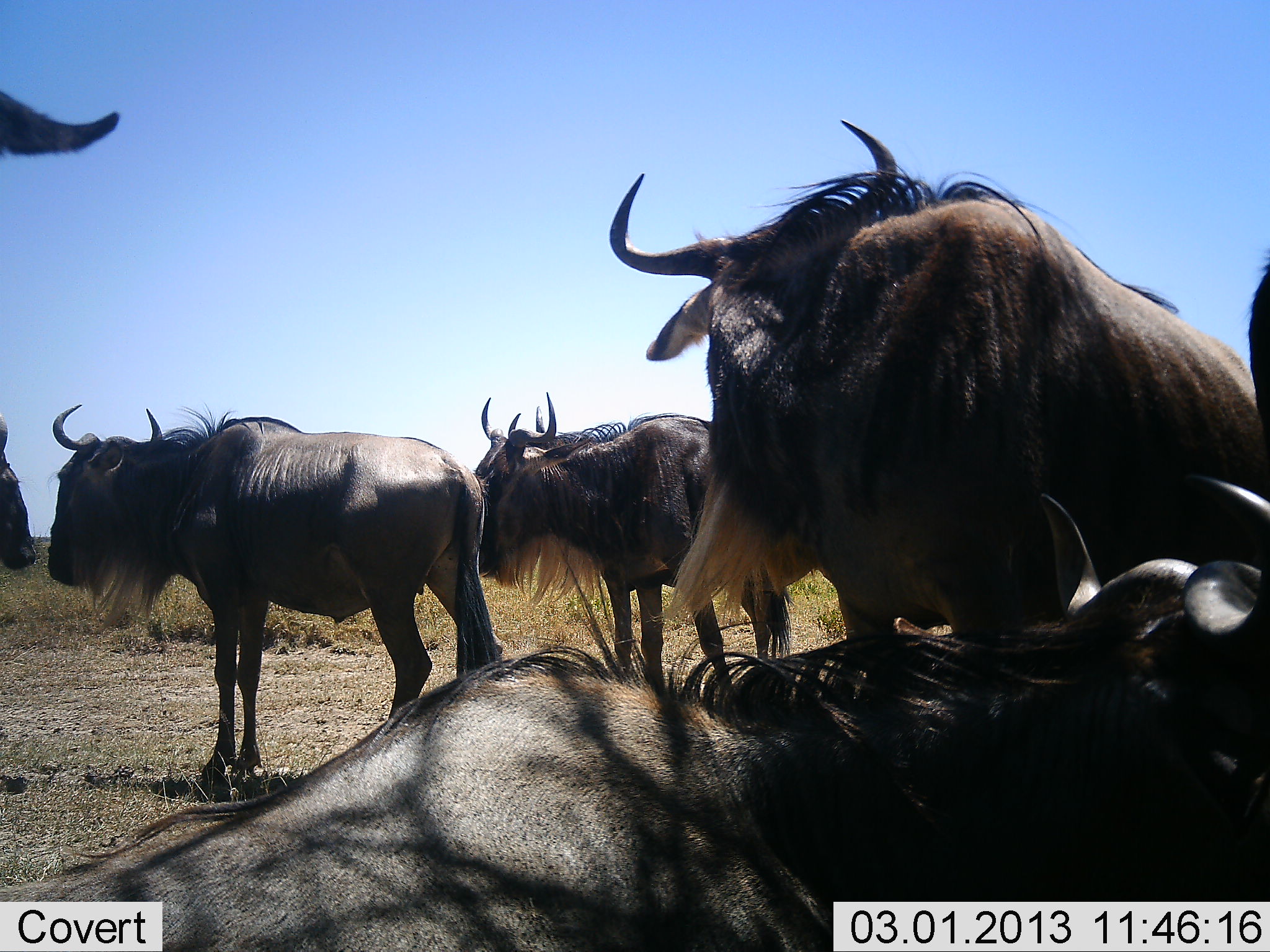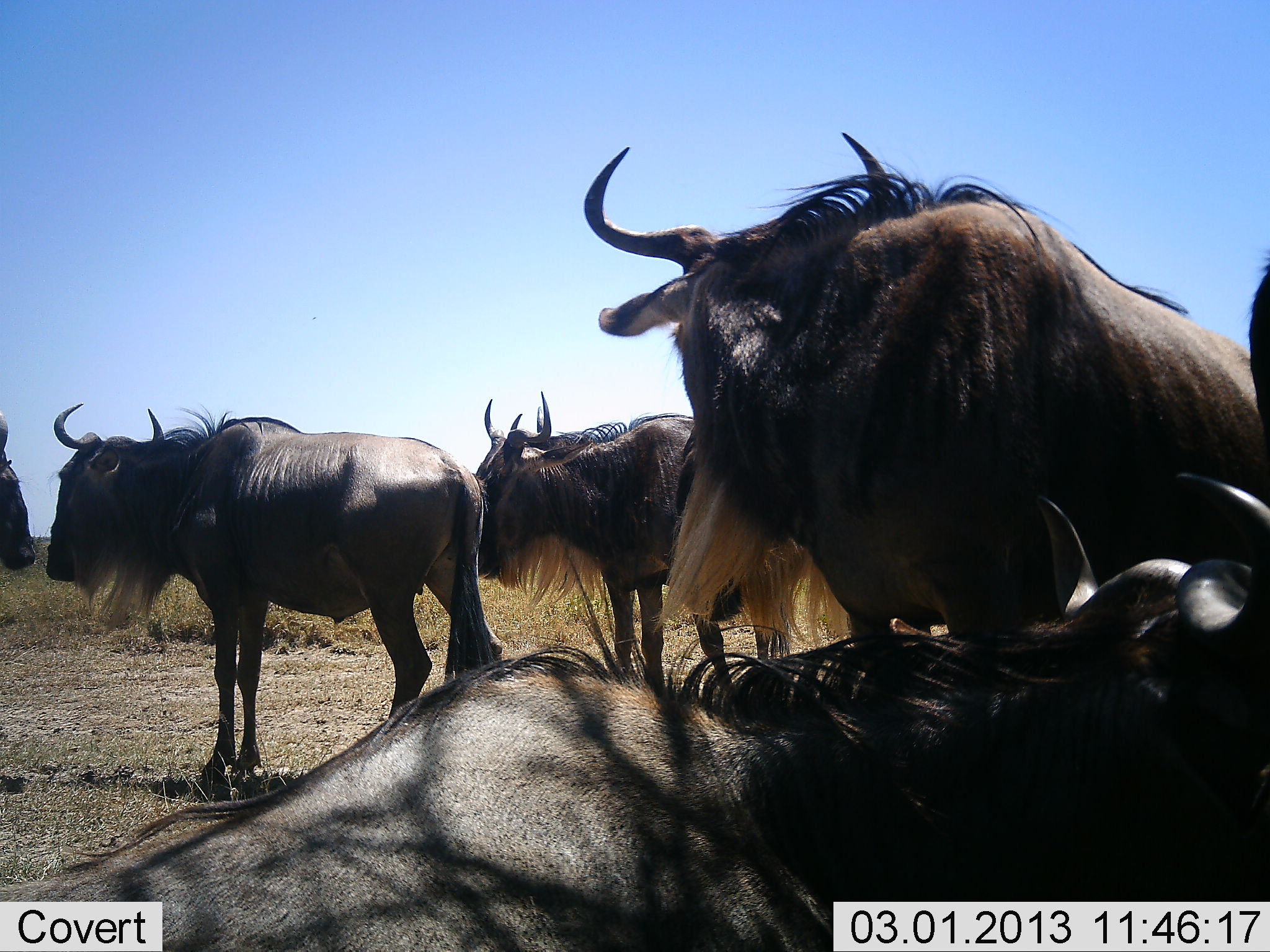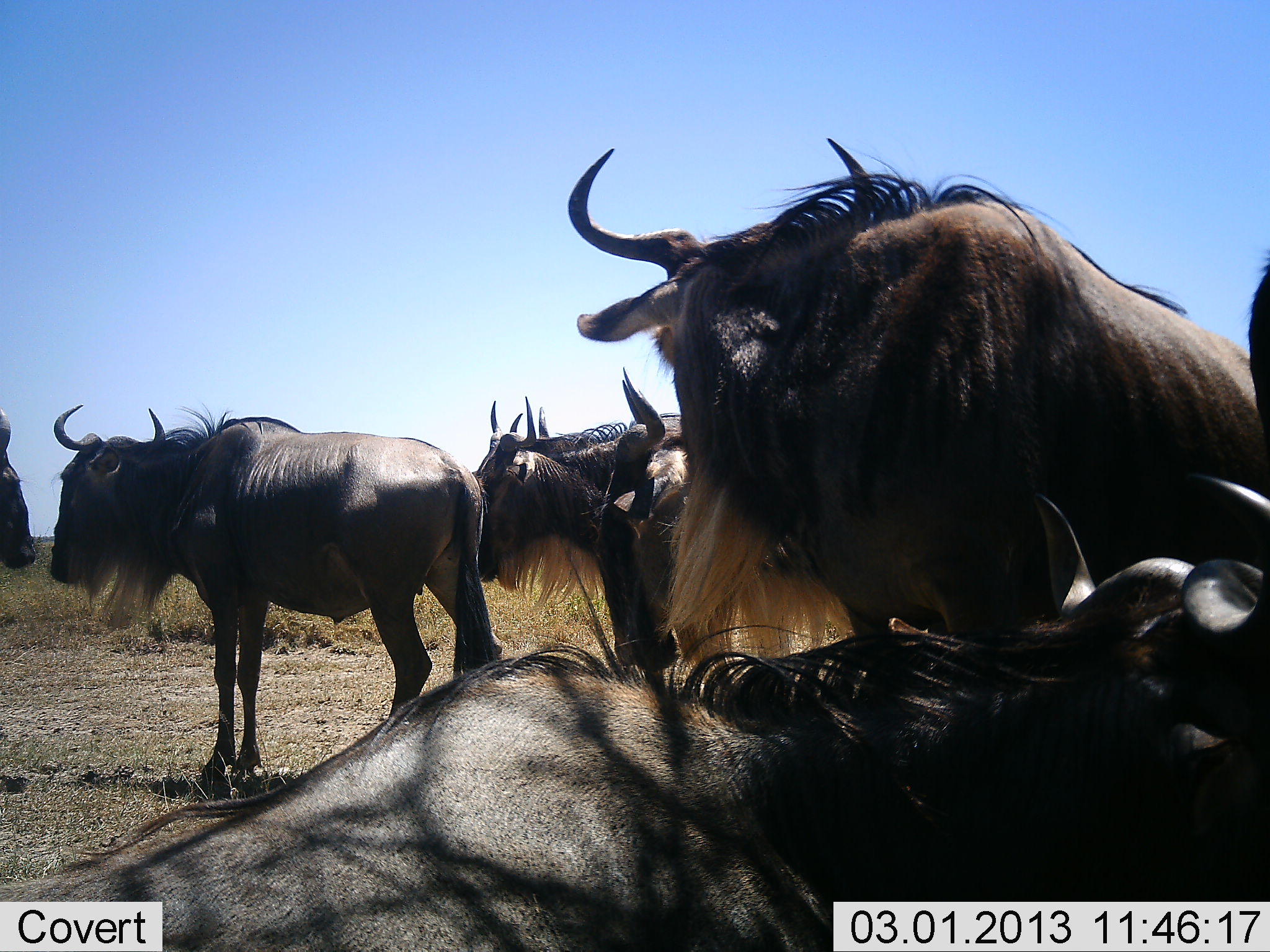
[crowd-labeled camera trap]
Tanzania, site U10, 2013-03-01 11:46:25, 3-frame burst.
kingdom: Animalia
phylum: Chordata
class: Mammalia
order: Artiodactyla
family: Bovidae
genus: Connochaetes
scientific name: Connochaetes taurinus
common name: blue wildebeest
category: wildebeest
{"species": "wildebeest (blue wildebeest) (Connochaetes taurinus)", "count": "7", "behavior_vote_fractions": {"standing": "73%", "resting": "92%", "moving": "15%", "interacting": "4%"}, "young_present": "0%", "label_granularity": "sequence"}